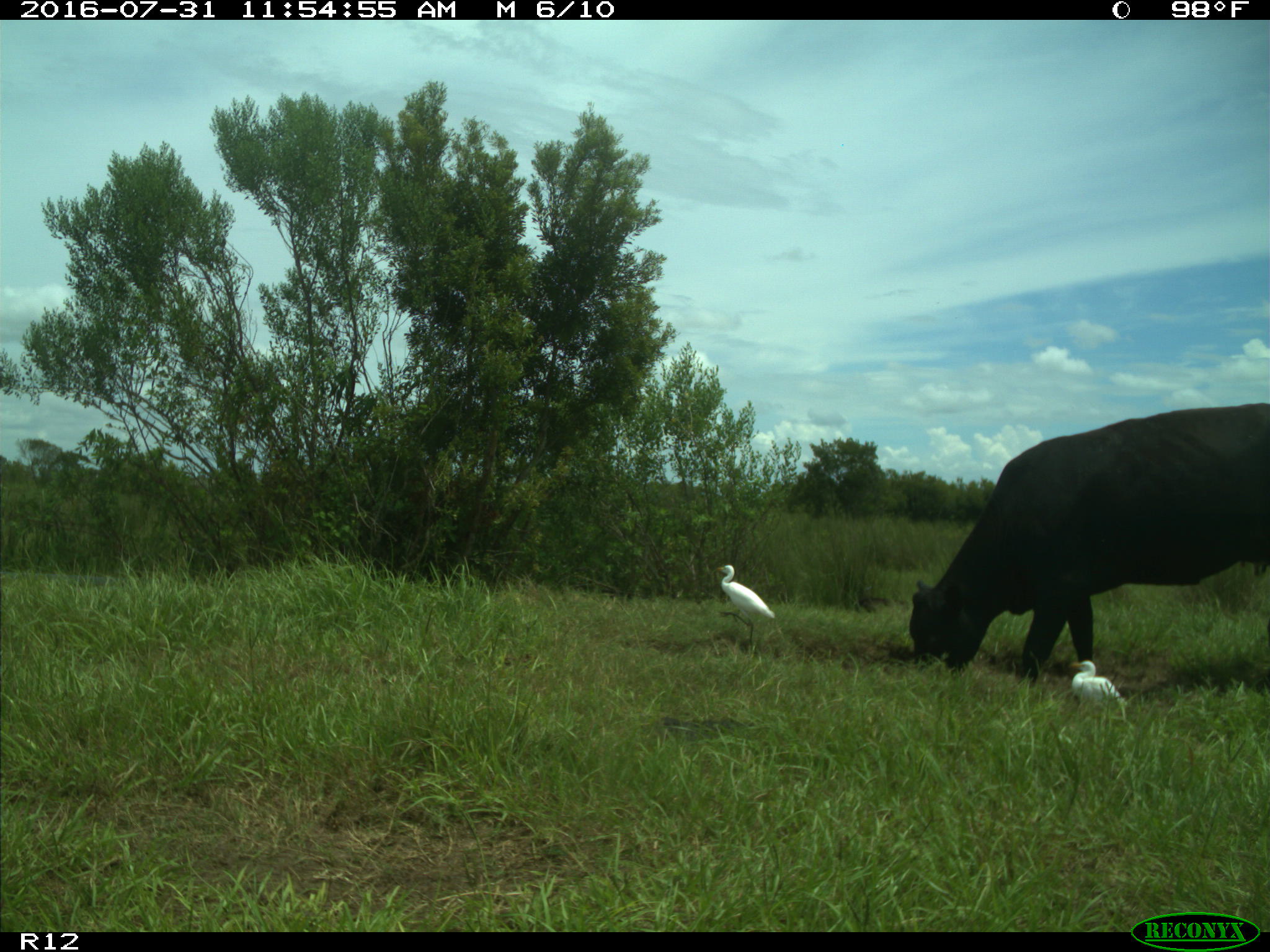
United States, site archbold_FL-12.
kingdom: Animalia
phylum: Chordata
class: Mammalia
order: Artiodactyla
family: Bovidae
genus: Bos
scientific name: Bos taurus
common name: domestic cow